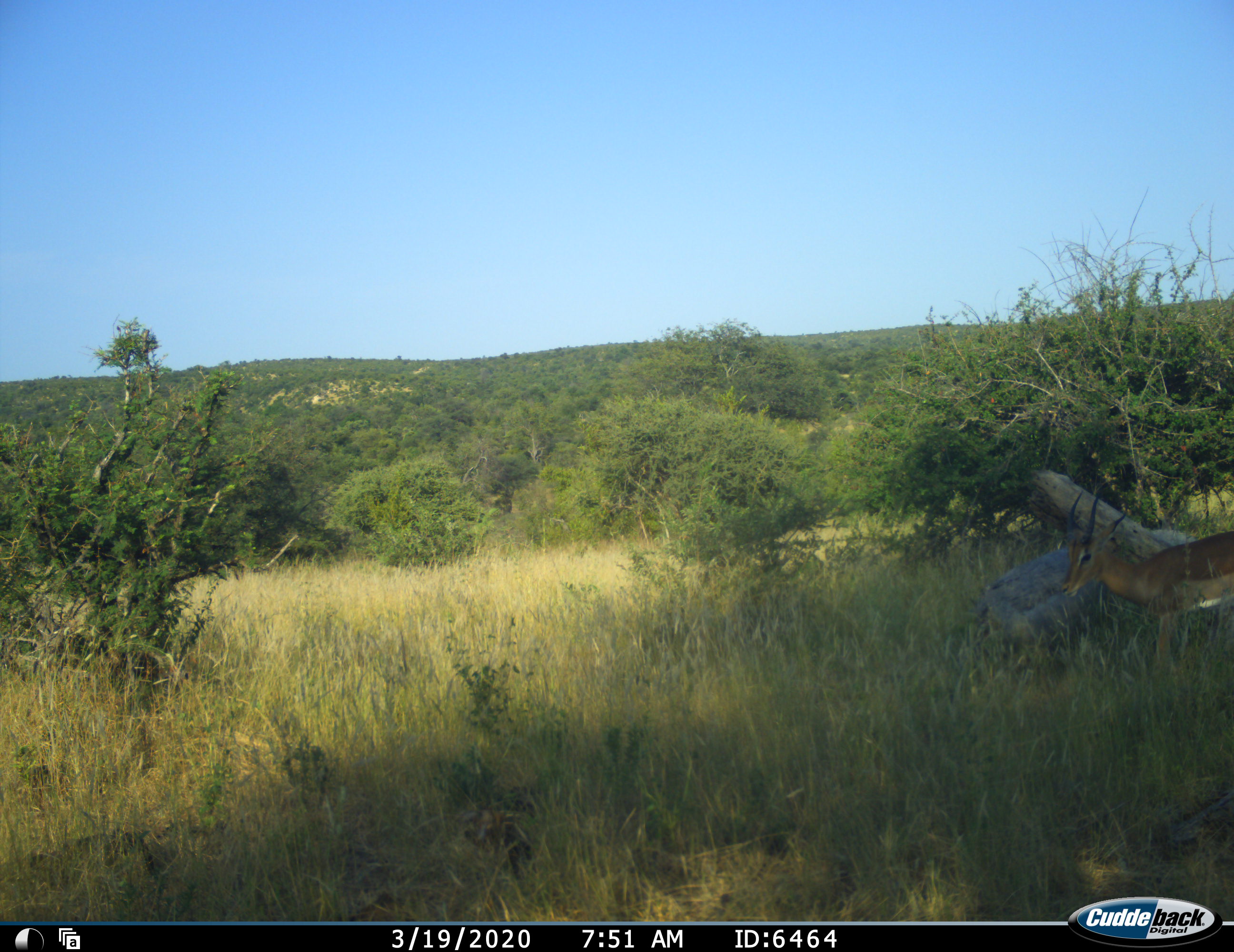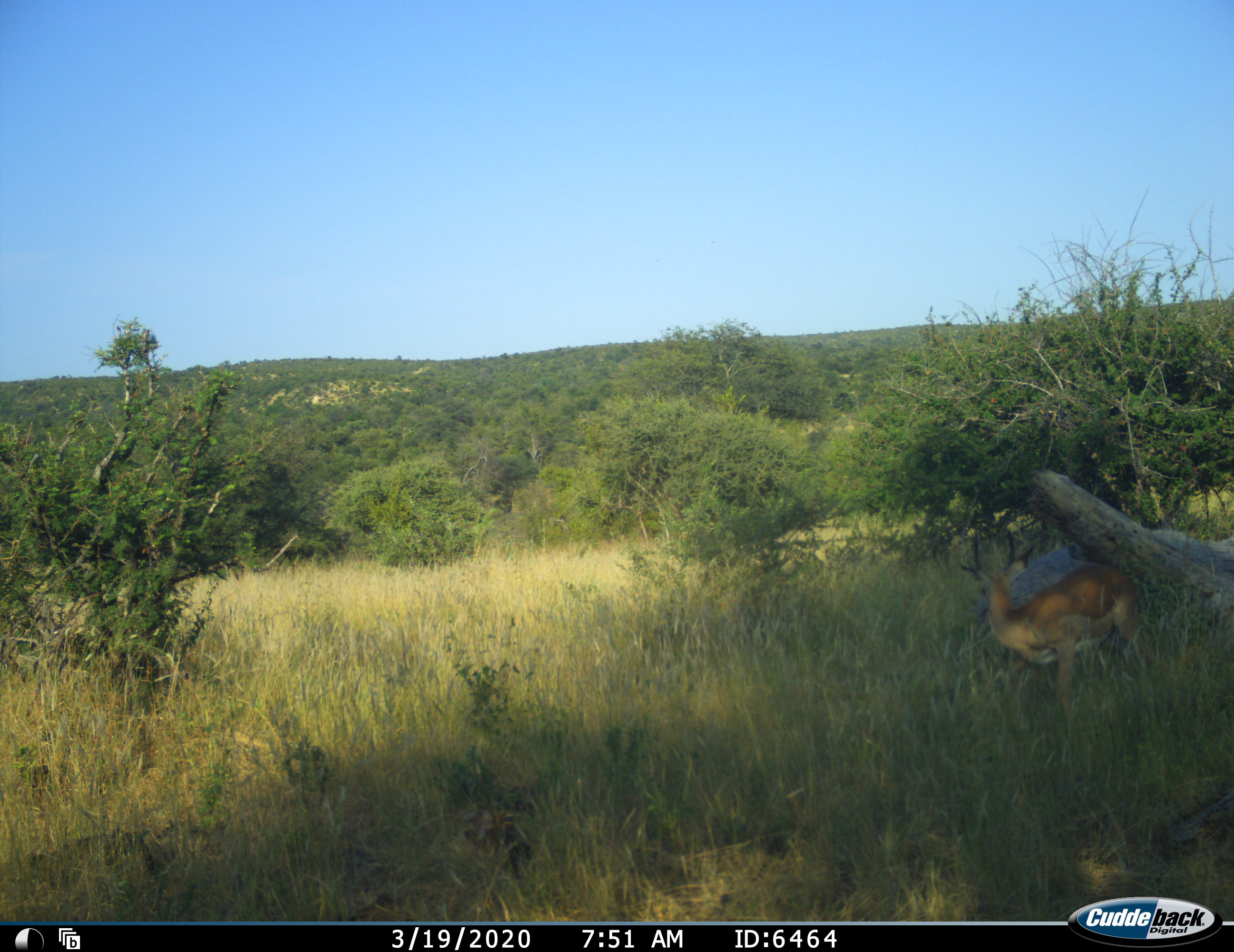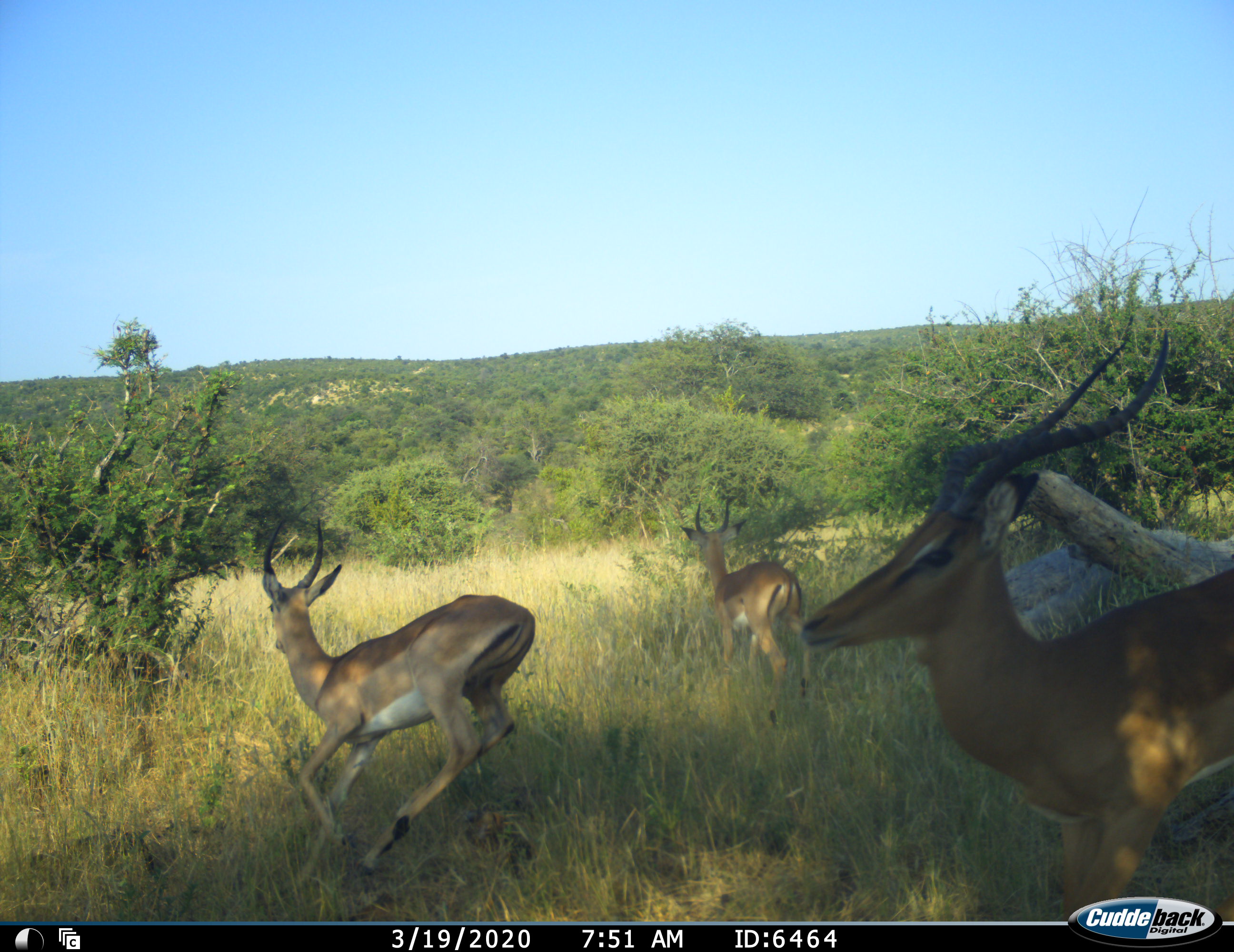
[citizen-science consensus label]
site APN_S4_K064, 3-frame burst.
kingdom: Animalia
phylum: Chordata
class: Mammalia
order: Artiodactyla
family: Bovidae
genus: Aepyceros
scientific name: Aepyceros melampus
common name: impala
Impala (Aepyceros melampus), count 3. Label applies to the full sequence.